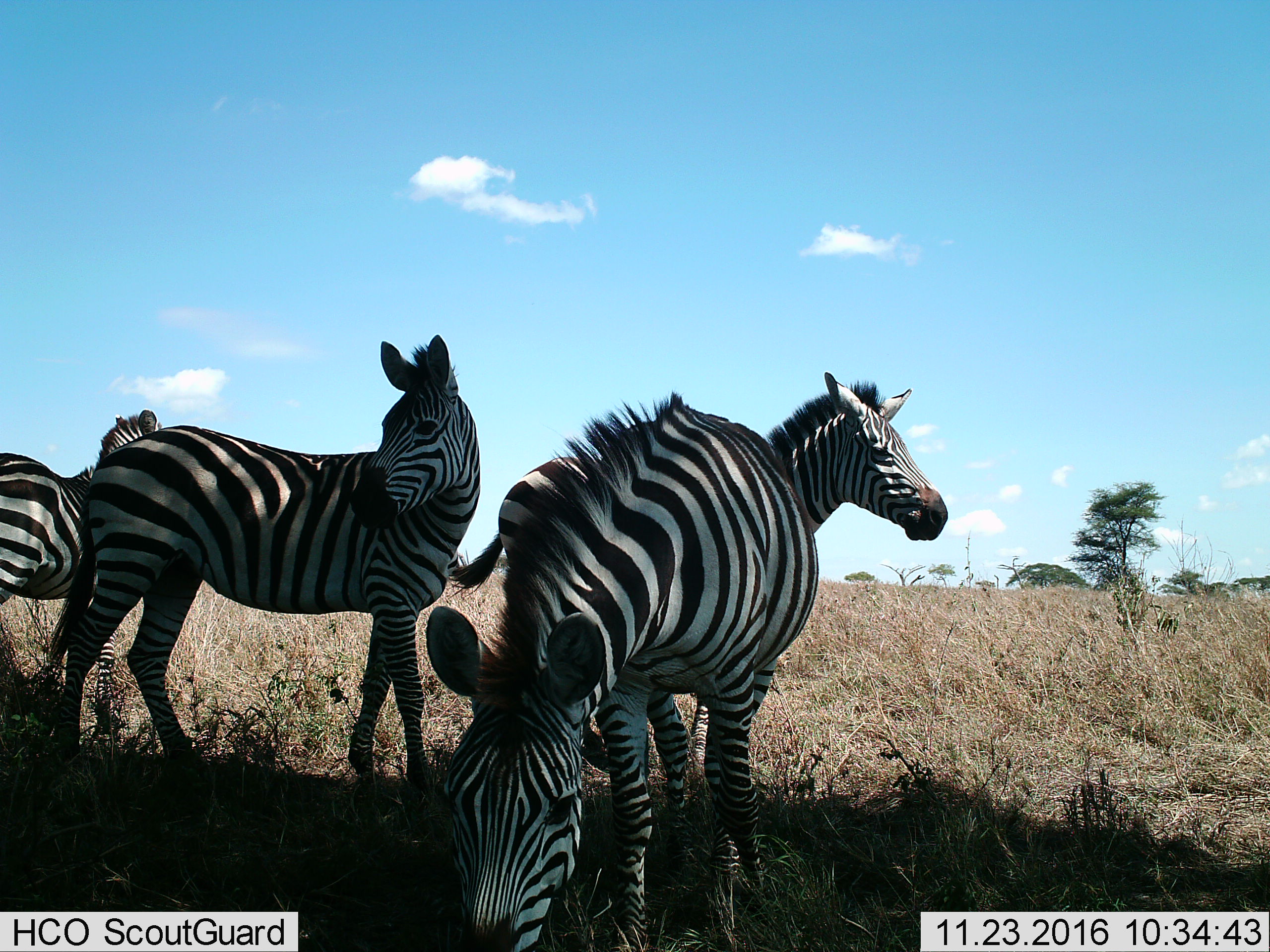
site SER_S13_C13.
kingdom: Animalia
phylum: Chordata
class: Mammalia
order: Perissodactyla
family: Equidae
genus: Equus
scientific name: Equus quagga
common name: plains zebra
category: zebraplains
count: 4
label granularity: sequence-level